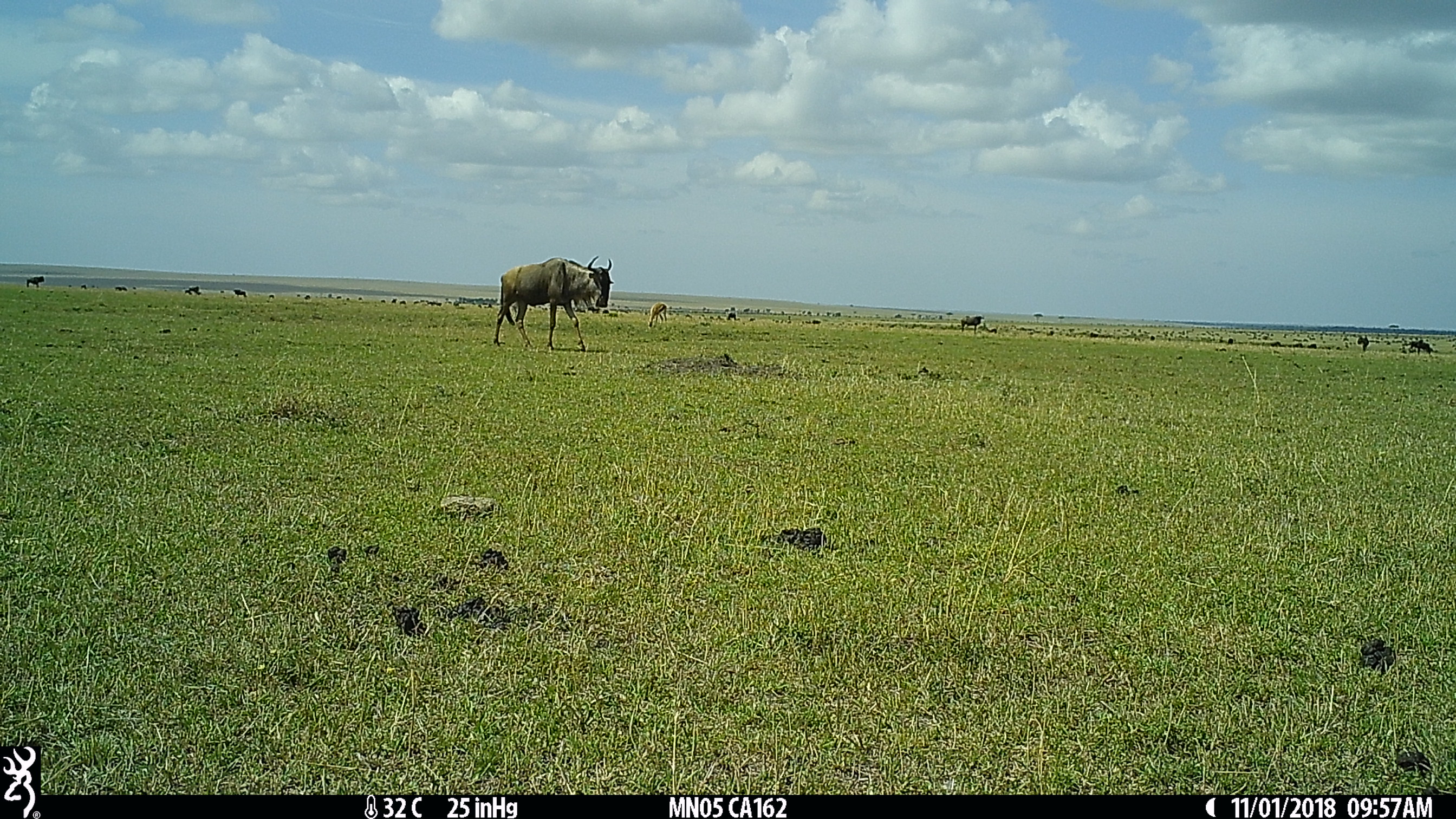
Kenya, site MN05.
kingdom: Animalia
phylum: Chordata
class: Mammalia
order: Artiodactyla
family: Bovidae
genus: Connochaetes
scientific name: Connochaetes taurinus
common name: blue wildebeest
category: wildebeest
Wildebeest (blue wildebeest) (Connochaetes taurinus).